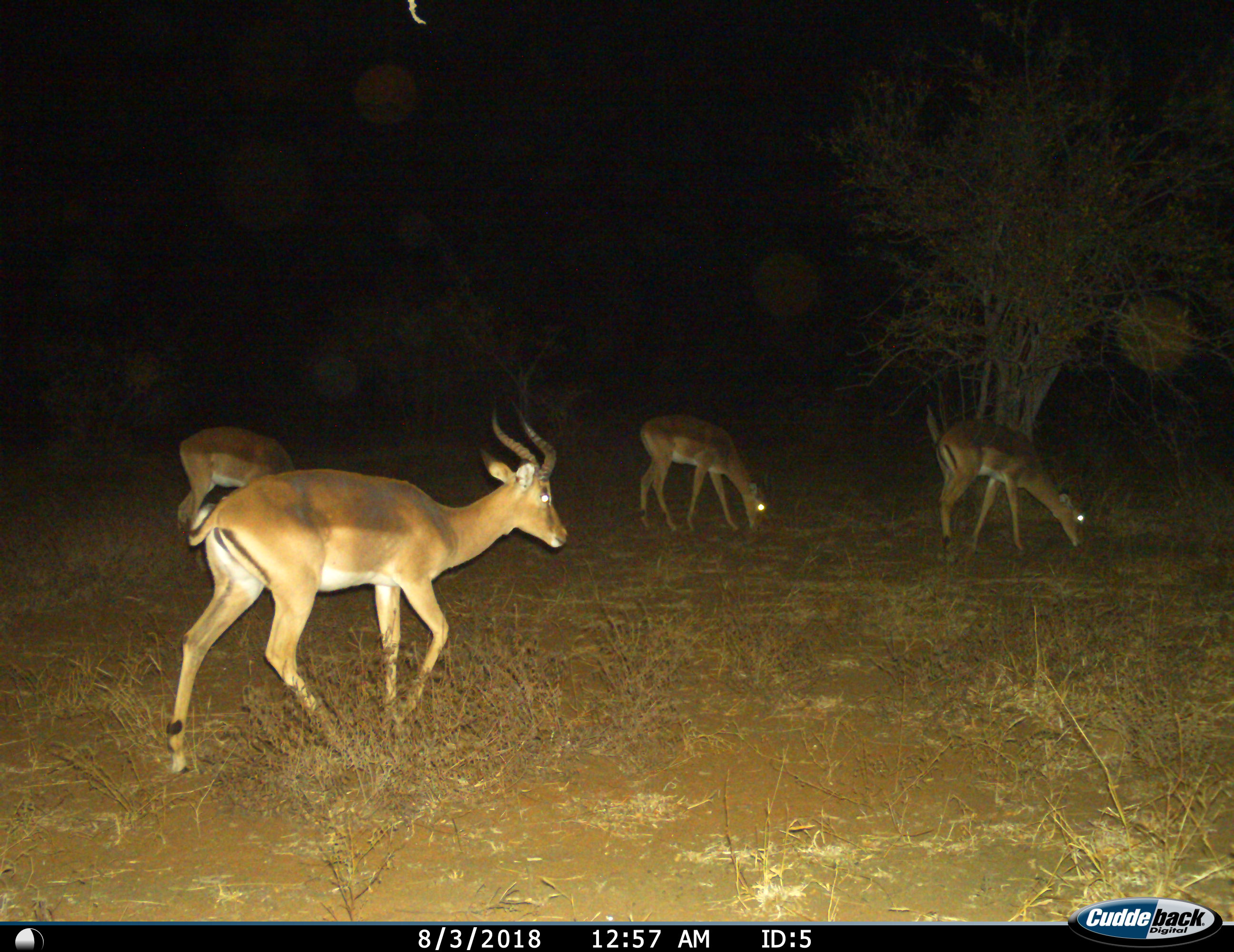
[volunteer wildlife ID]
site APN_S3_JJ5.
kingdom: Animalia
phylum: Chordata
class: Mammalia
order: Artiodactyla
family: Bovidae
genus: Aepyceros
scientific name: Aepyceros melampus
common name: impala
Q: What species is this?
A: Impala (Aepyceros melampus).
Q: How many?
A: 4.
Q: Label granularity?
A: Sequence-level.